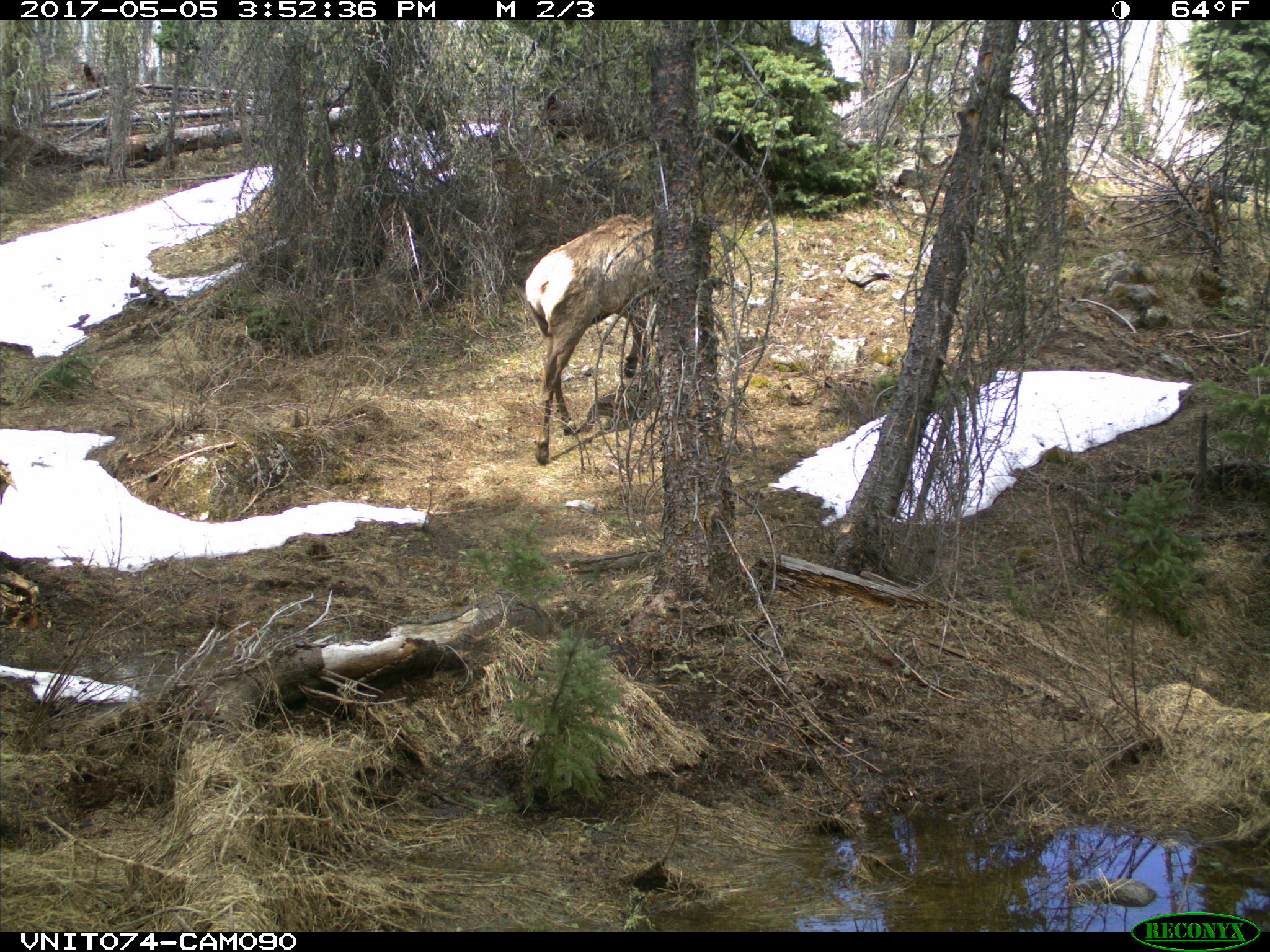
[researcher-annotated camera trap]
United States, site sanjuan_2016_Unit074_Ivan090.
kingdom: Animalia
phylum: Chordata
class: Mammalia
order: Artiodactyla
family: Cervidae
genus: Cervus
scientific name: Cervus elaphus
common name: red deer